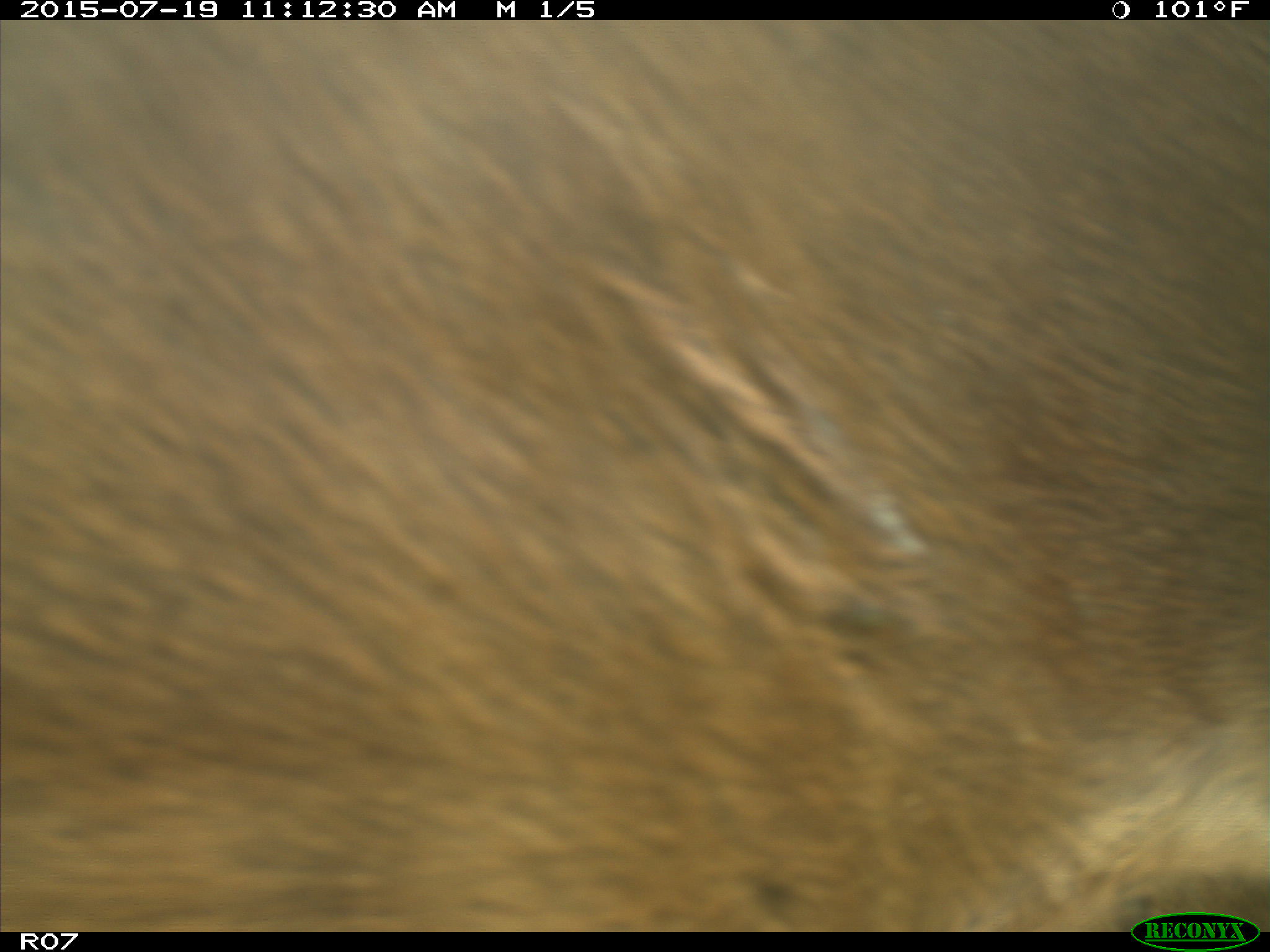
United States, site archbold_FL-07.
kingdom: Animalia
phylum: Chordata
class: Mammalia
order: Artiodactyla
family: Bovidae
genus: Bos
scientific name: Bos taurus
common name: domestic cow